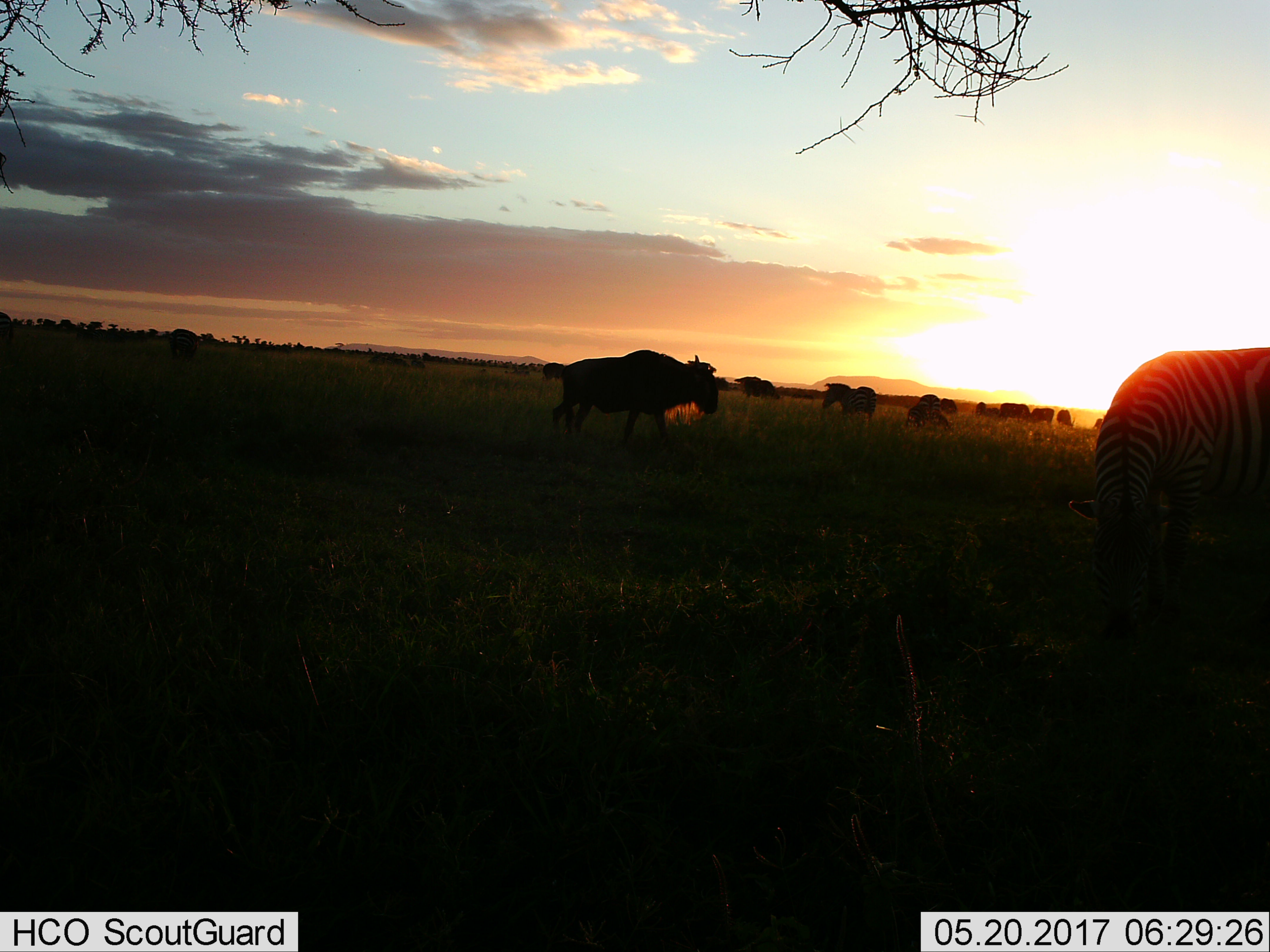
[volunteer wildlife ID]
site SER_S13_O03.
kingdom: Animalia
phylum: Chordata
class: Mammalia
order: Artiodactyla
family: Bovidae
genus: Connochaetes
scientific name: Connochaetes taurinus taurinus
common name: blue wildebeest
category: wildebeestblue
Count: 8.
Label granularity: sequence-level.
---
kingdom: Animalia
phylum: Chordata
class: Mammalia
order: Perissodactyla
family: Equidae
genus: Equus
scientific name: Equus quagga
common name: plains zebra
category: zebraplains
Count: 3.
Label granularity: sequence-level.